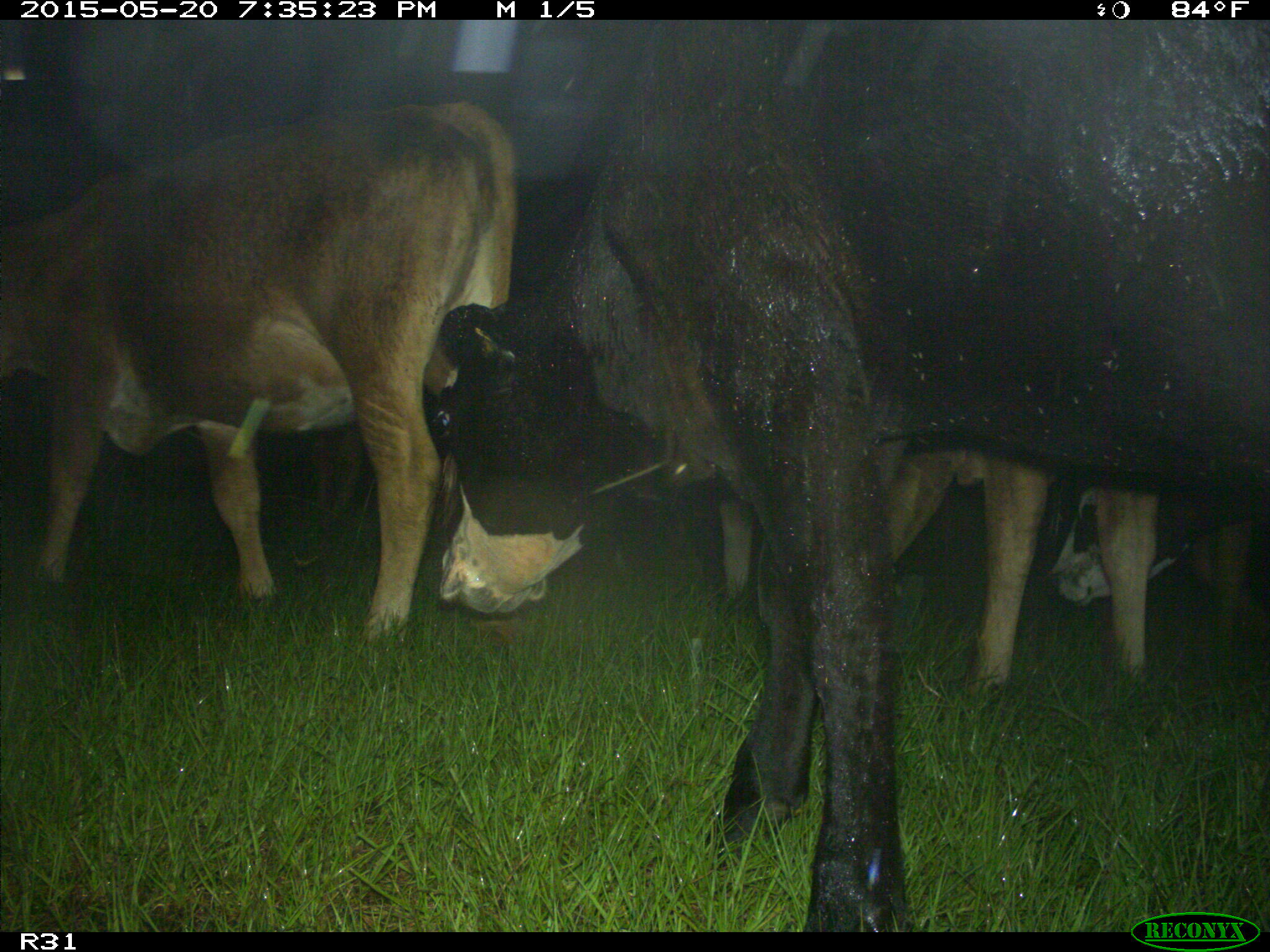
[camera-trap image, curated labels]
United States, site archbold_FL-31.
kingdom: Animalia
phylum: Chordata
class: Mammalia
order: Artiodactyla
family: Bovidae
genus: Bos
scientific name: Bos taurus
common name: domestic cow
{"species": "Bos taurus (domestic cow)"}